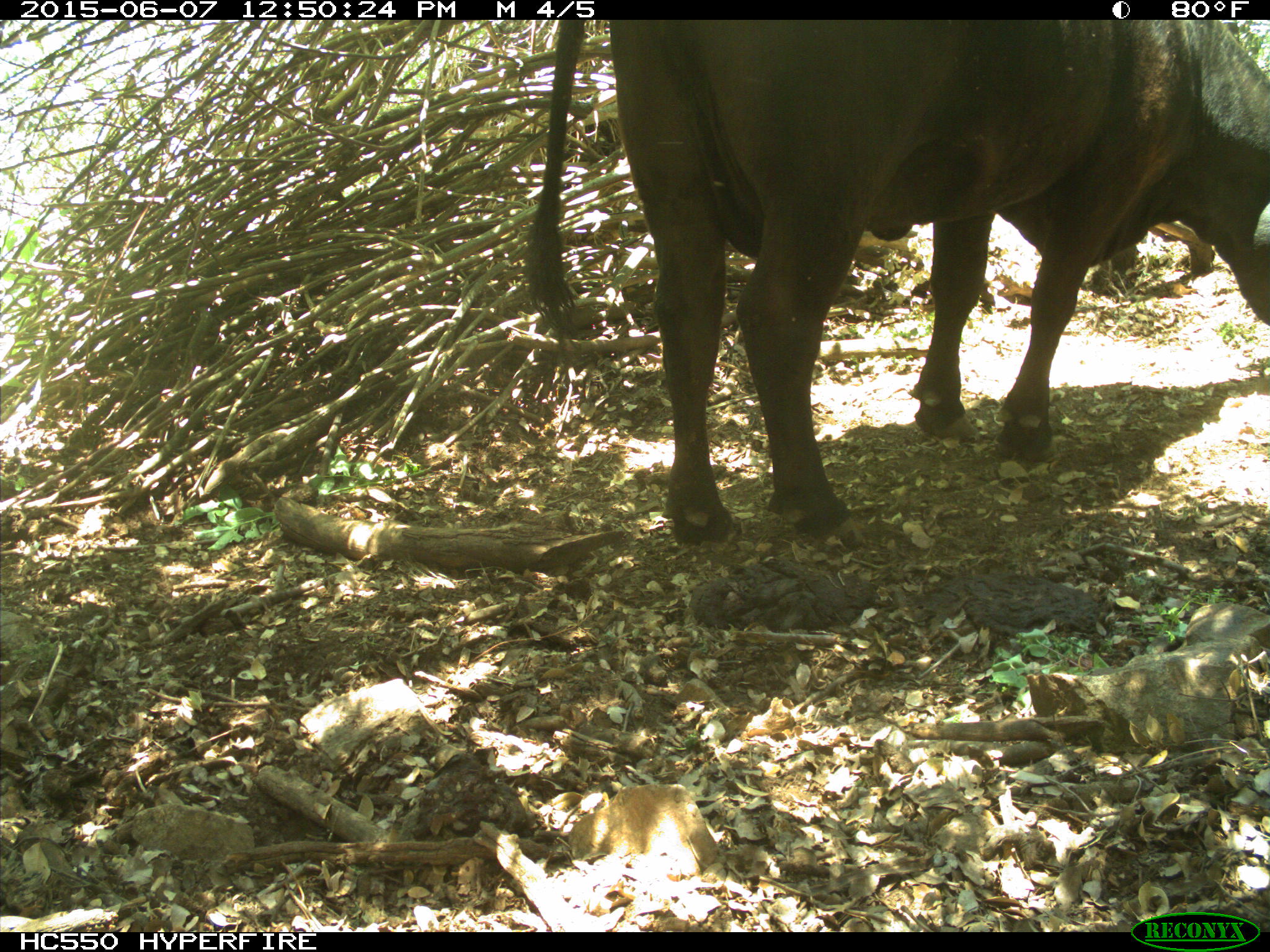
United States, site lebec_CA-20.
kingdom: Animalia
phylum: Chordata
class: Mammalia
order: Artiodactyla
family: Bovidae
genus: Bos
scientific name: Bos taurus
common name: domestic cow